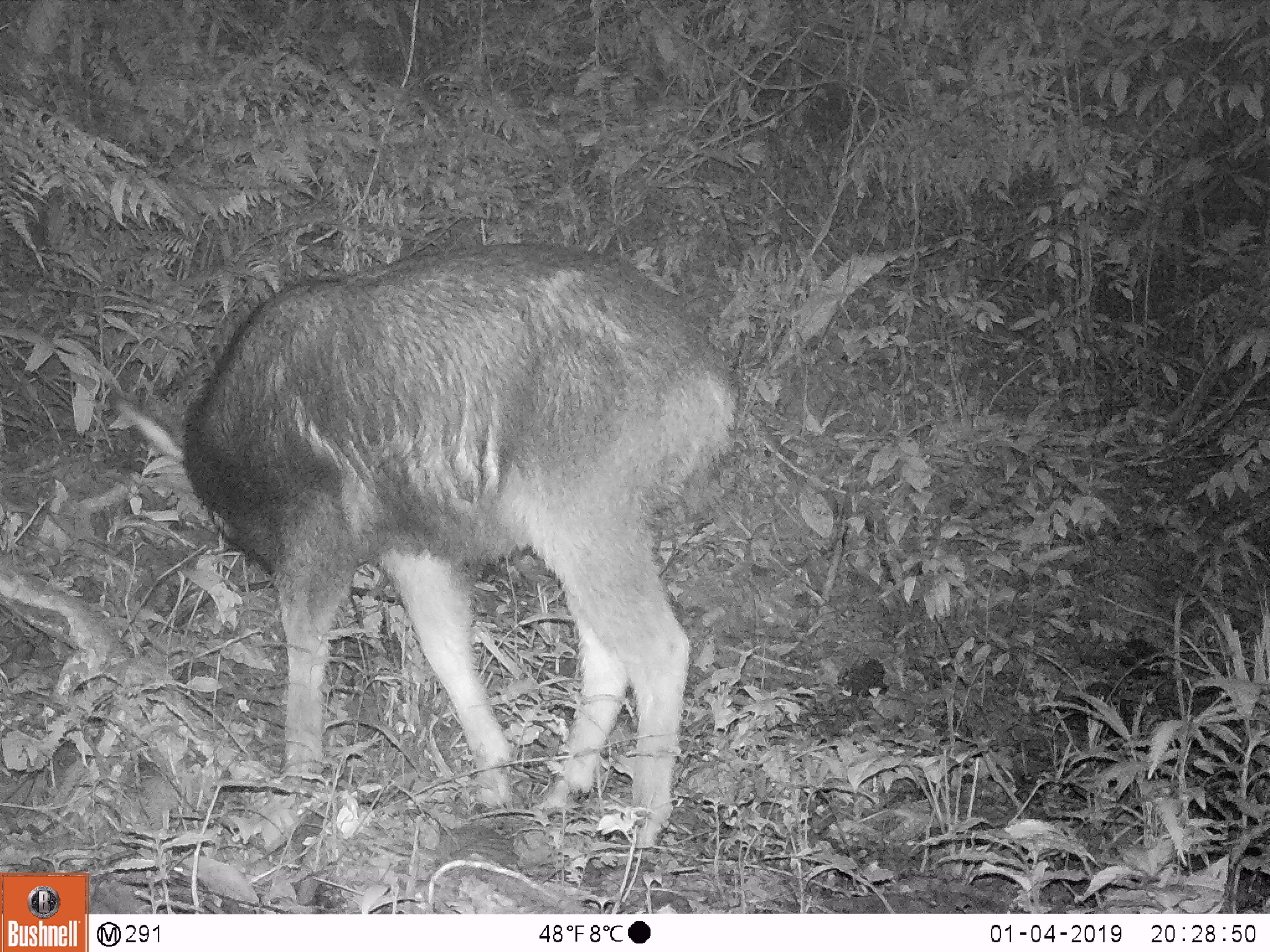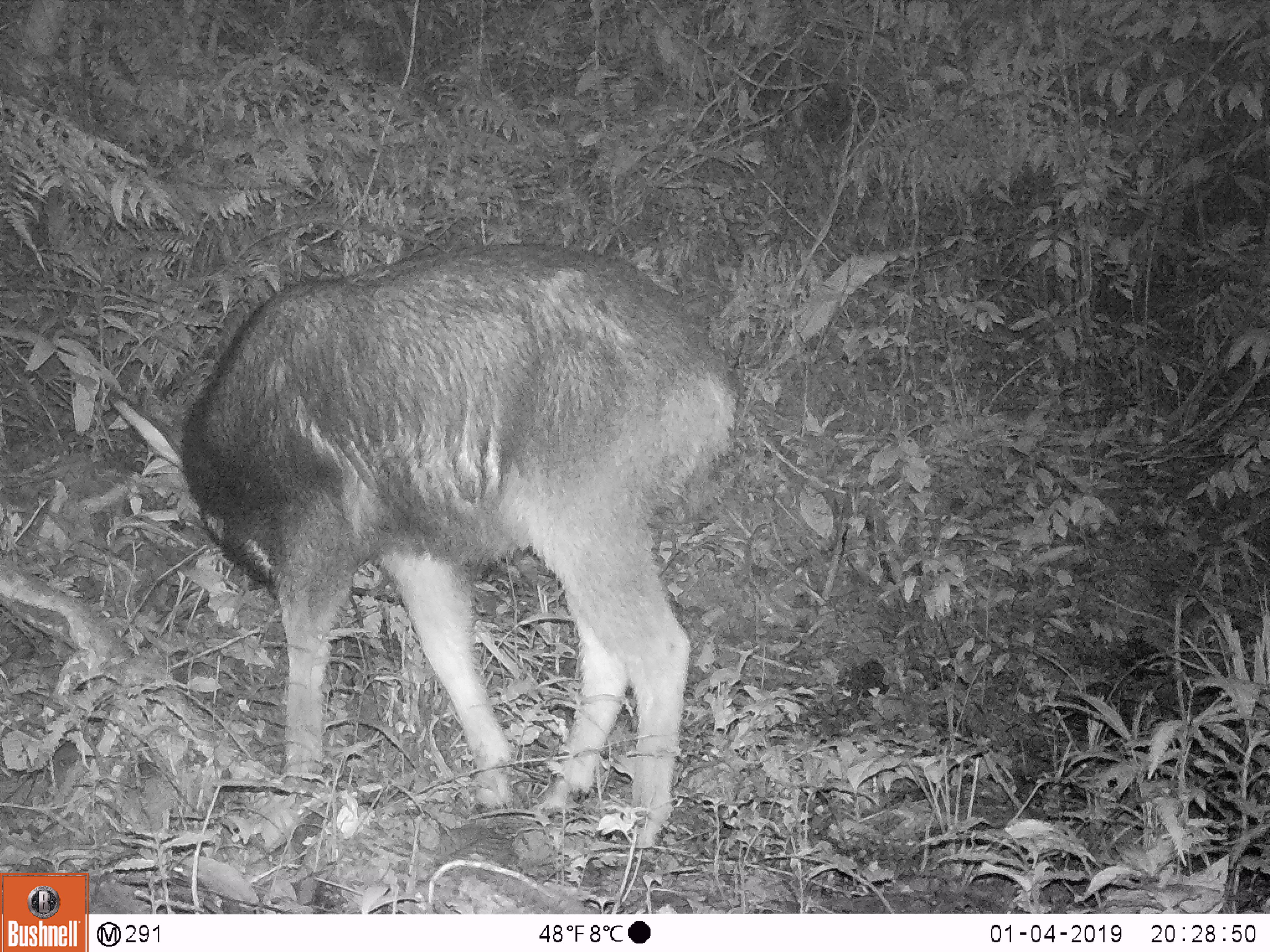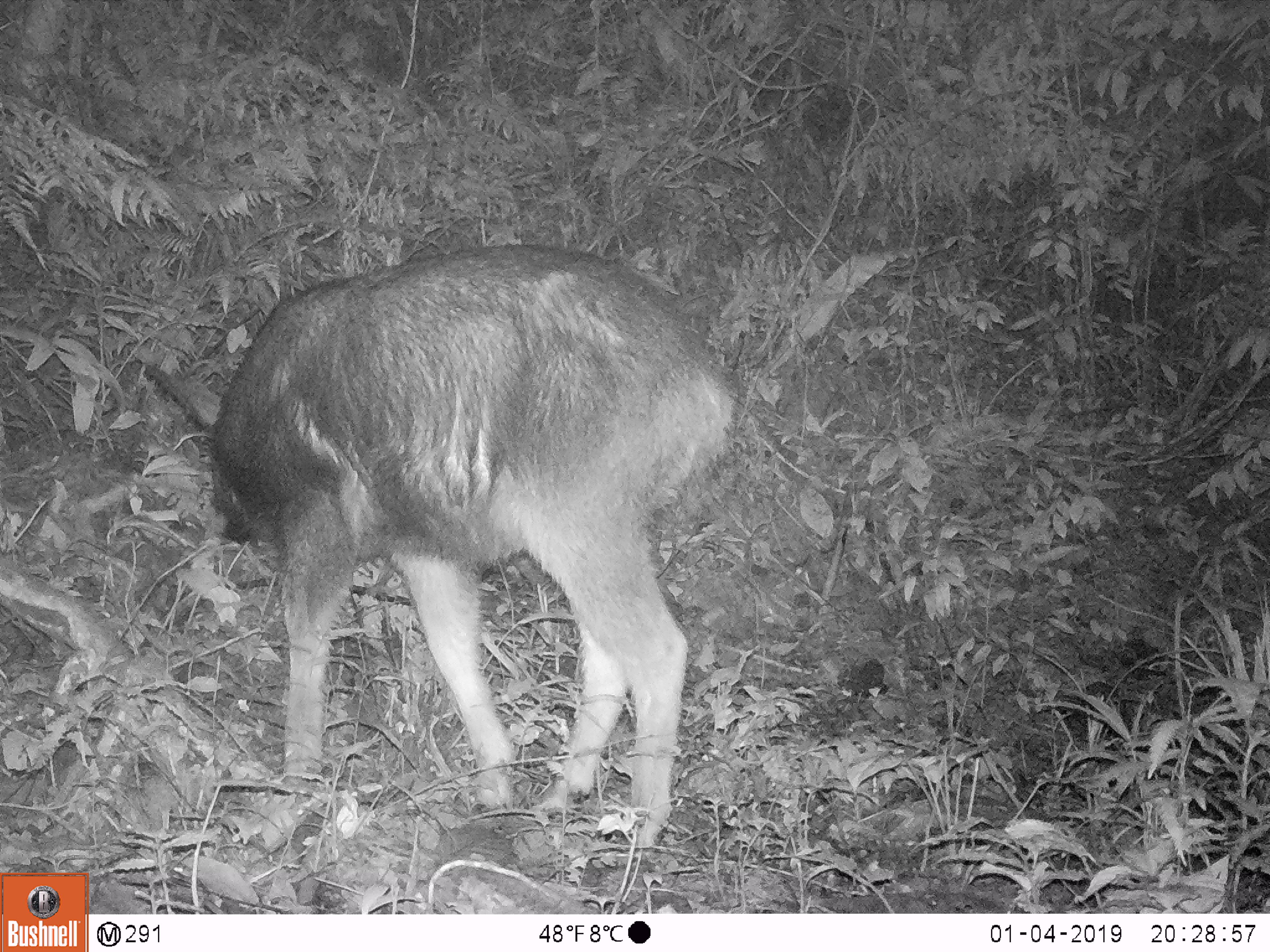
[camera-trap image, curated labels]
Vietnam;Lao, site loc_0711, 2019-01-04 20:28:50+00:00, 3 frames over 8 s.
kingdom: Animalia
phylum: Chordata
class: Mammalia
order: Artiodactyla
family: Bovidae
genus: Capricornis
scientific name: Capricornis sumatraensis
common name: chinese serow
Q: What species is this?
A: Chinese serow (Capricornis sumatraensis).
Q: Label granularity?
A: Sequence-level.